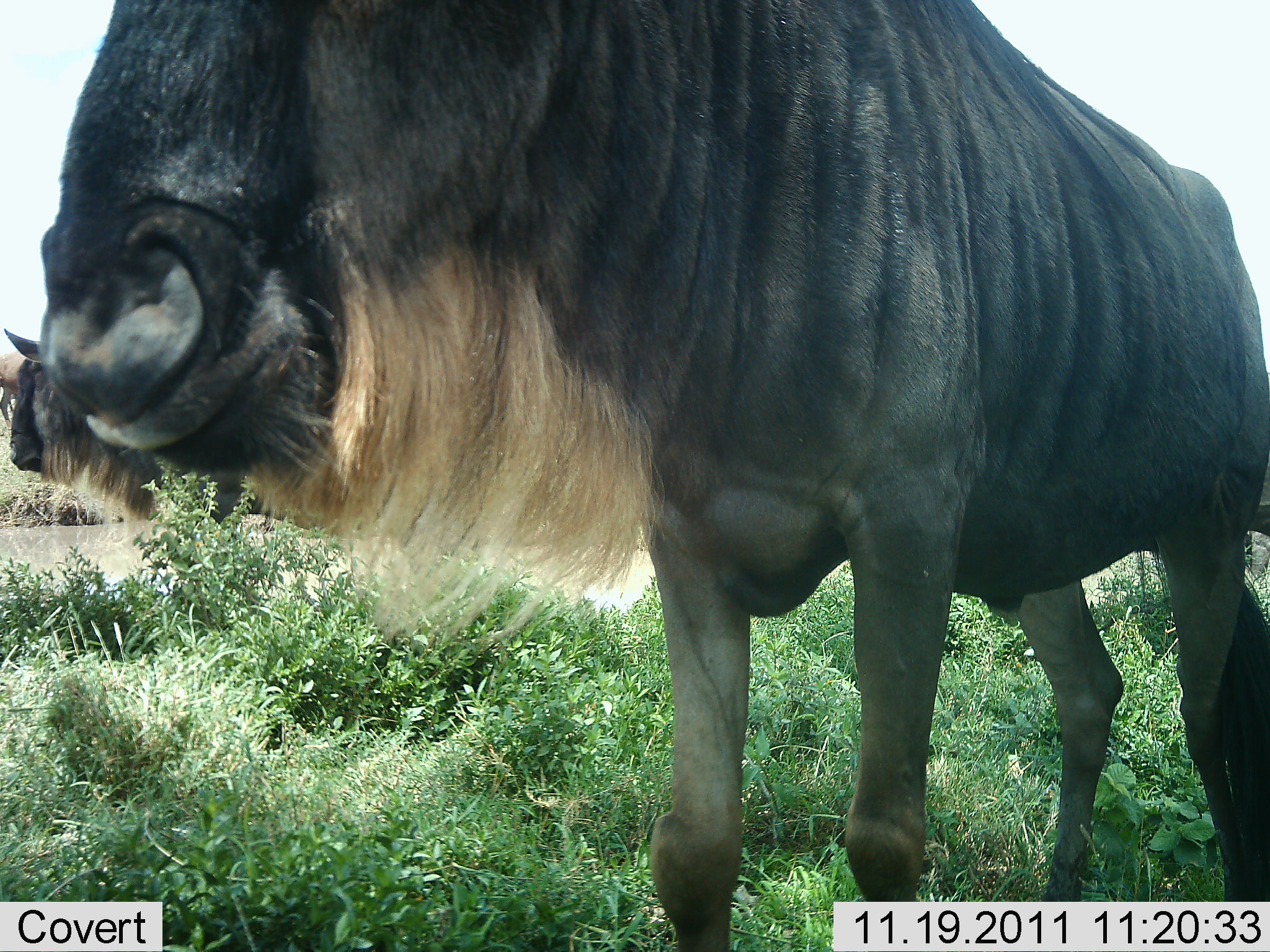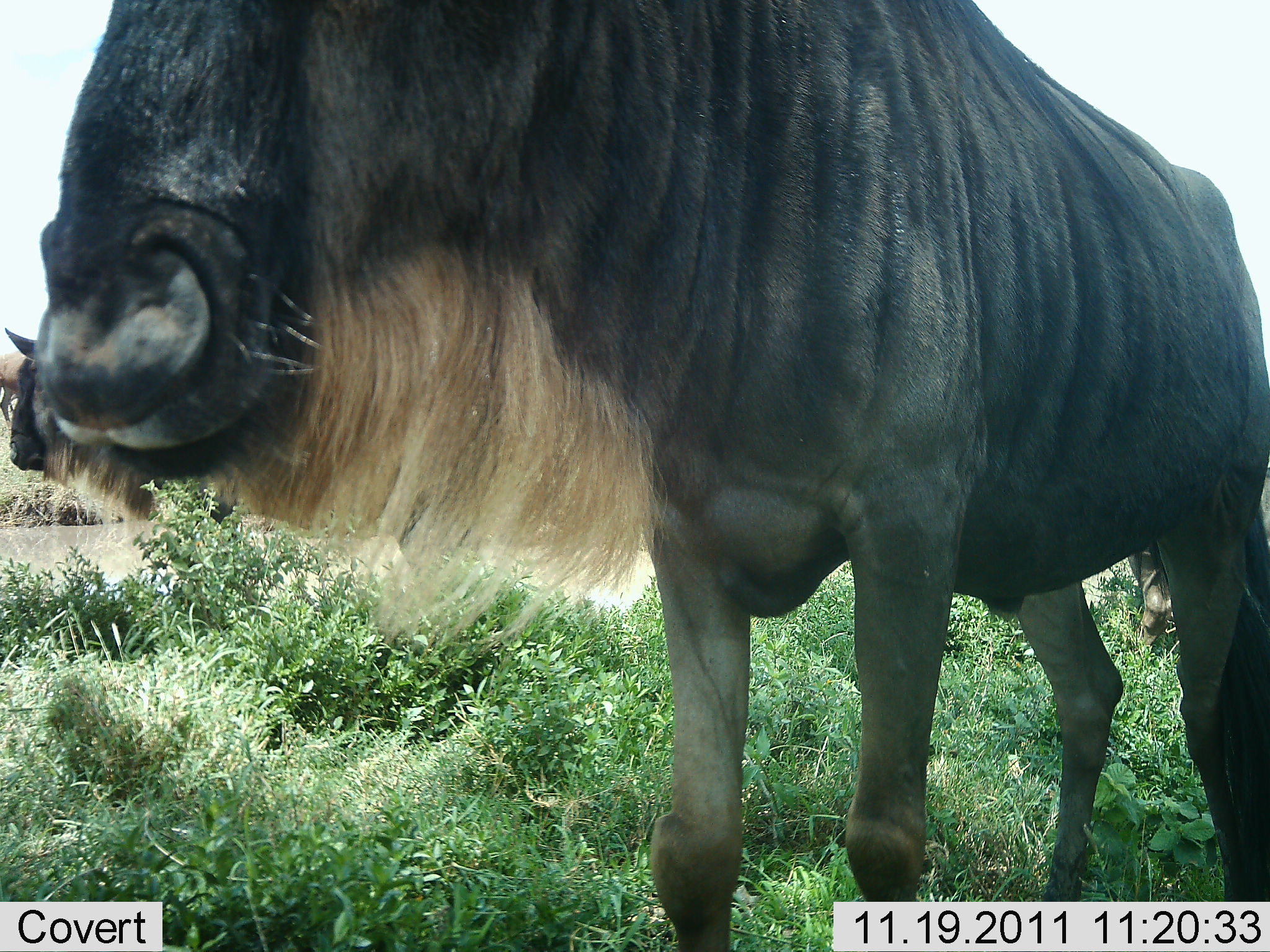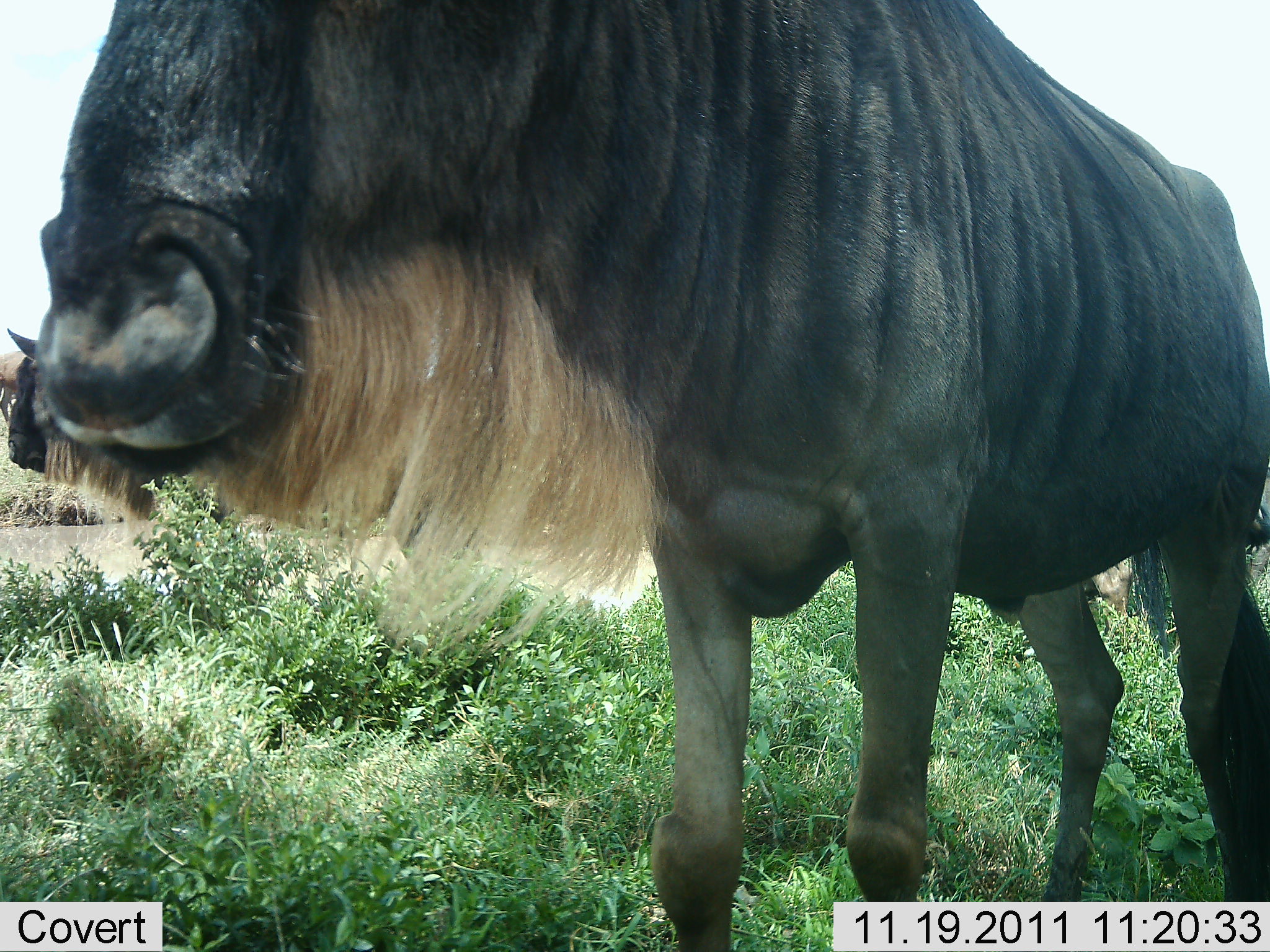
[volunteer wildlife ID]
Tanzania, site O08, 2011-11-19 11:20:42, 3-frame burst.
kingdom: Animalia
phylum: Chordata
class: Mammalia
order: Artiodactyla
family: Bovidae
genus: Connochaetes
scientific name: Connochaetes taurinus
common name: blue wildebeest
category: wildebeest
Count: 2.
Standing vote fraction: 50%.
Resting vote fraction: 0%.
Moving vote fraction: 17%.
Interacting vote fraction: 0%.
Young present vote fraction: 0%.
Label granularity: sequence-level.